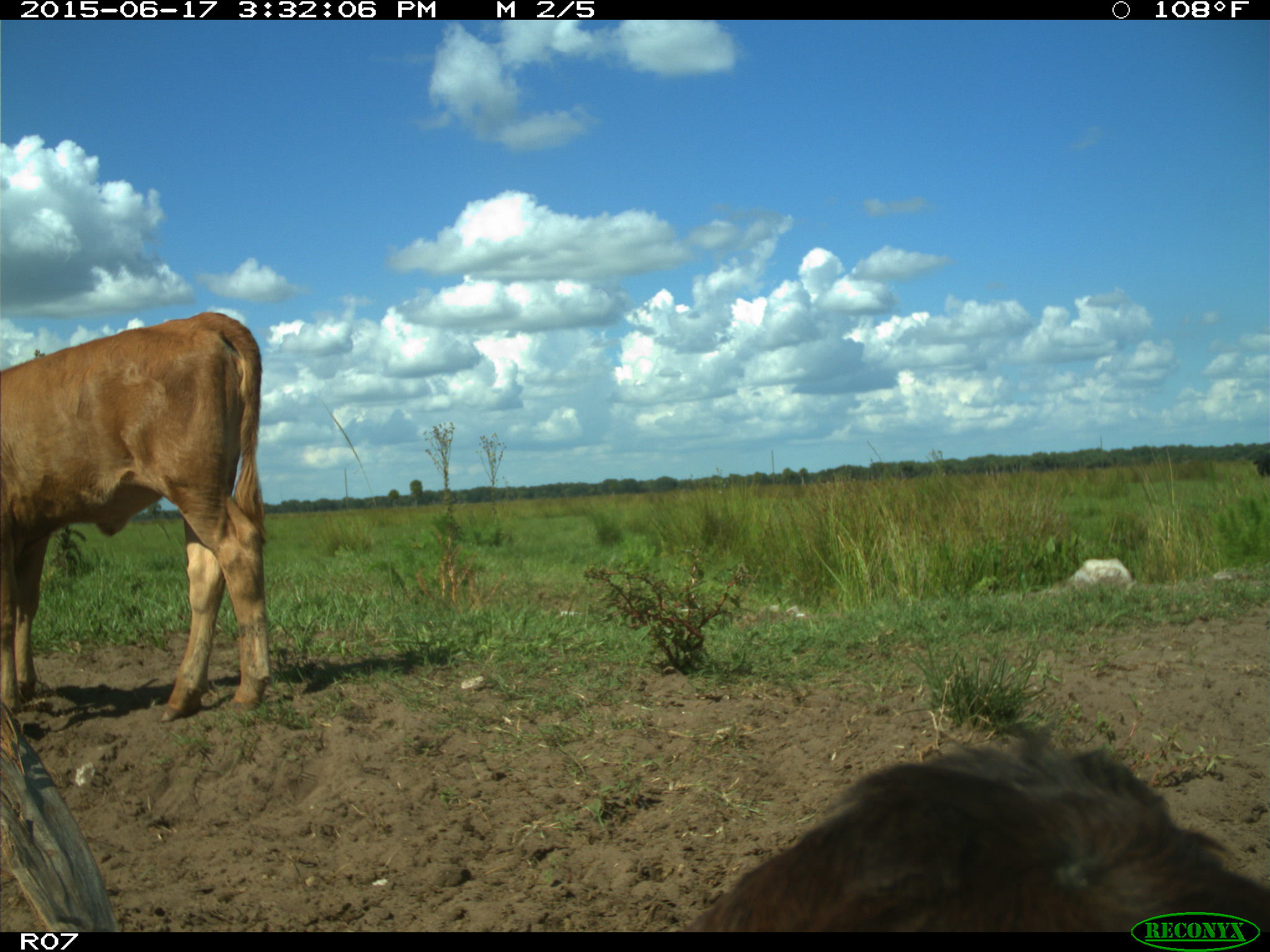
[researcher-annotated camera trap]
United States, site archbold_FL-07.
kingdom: Animalia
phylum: Chordata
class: Mammalia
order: Artiodactyla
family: Bovidae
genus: Bos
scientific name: Bos taurus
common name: domestic cow